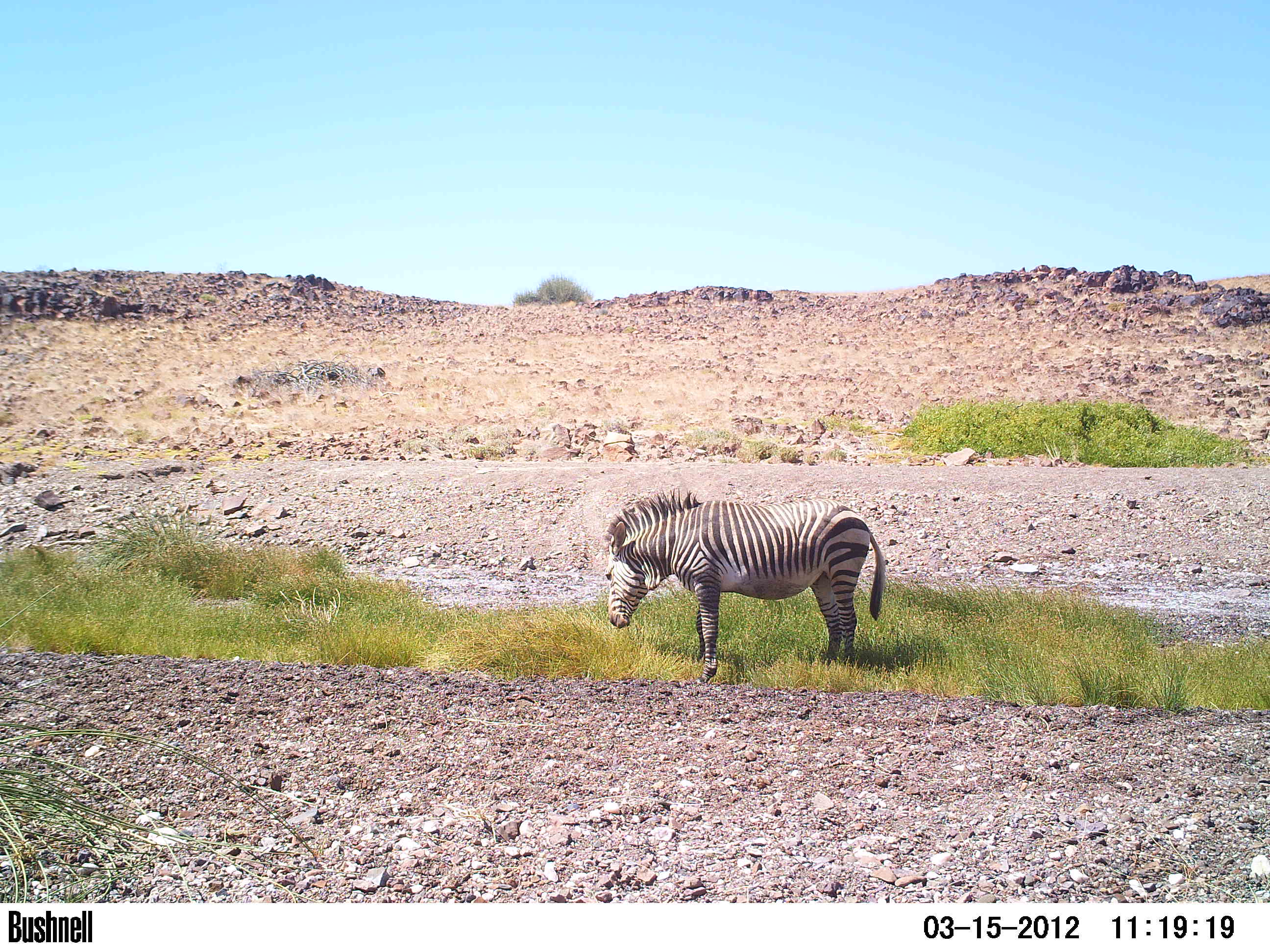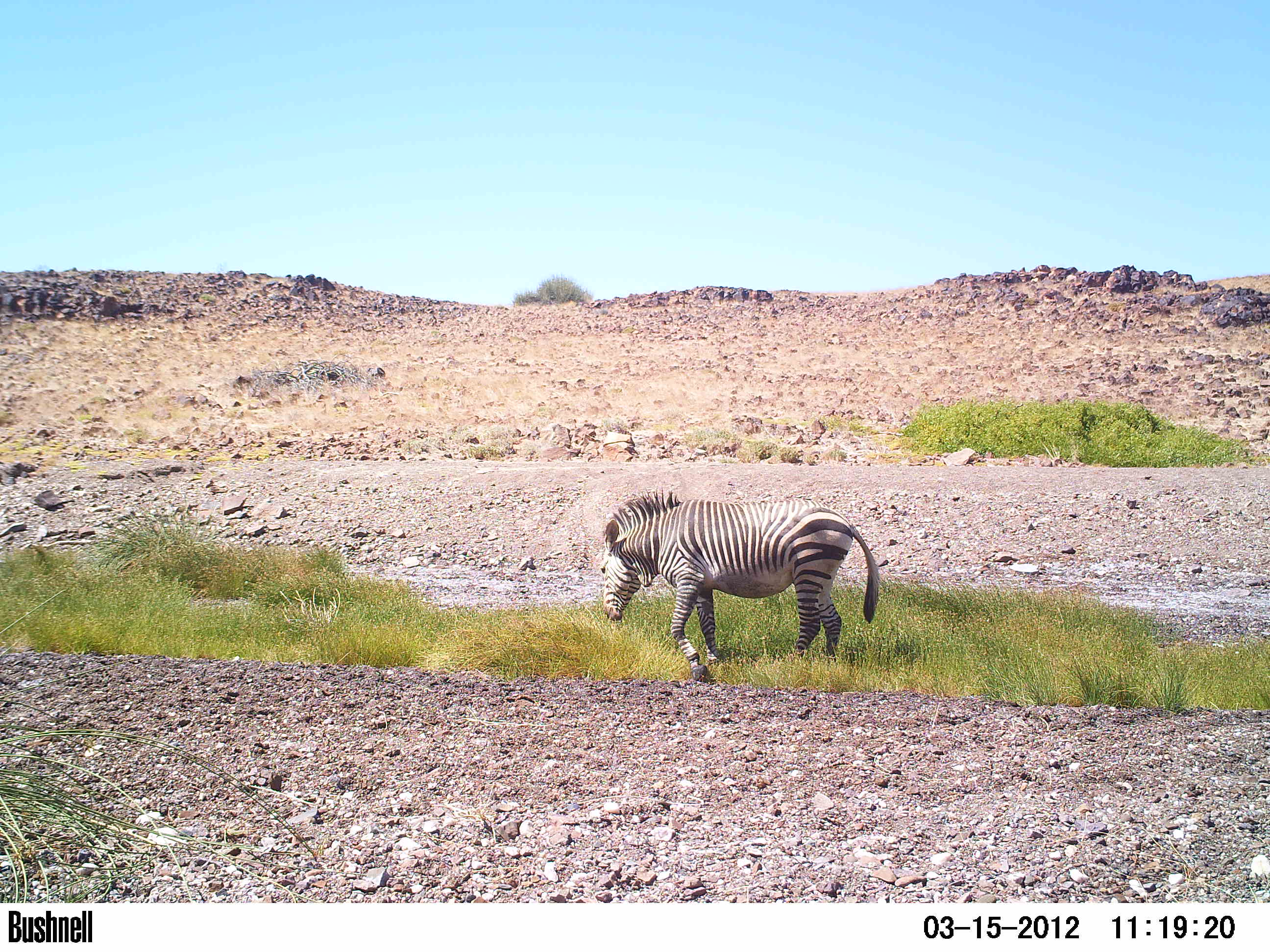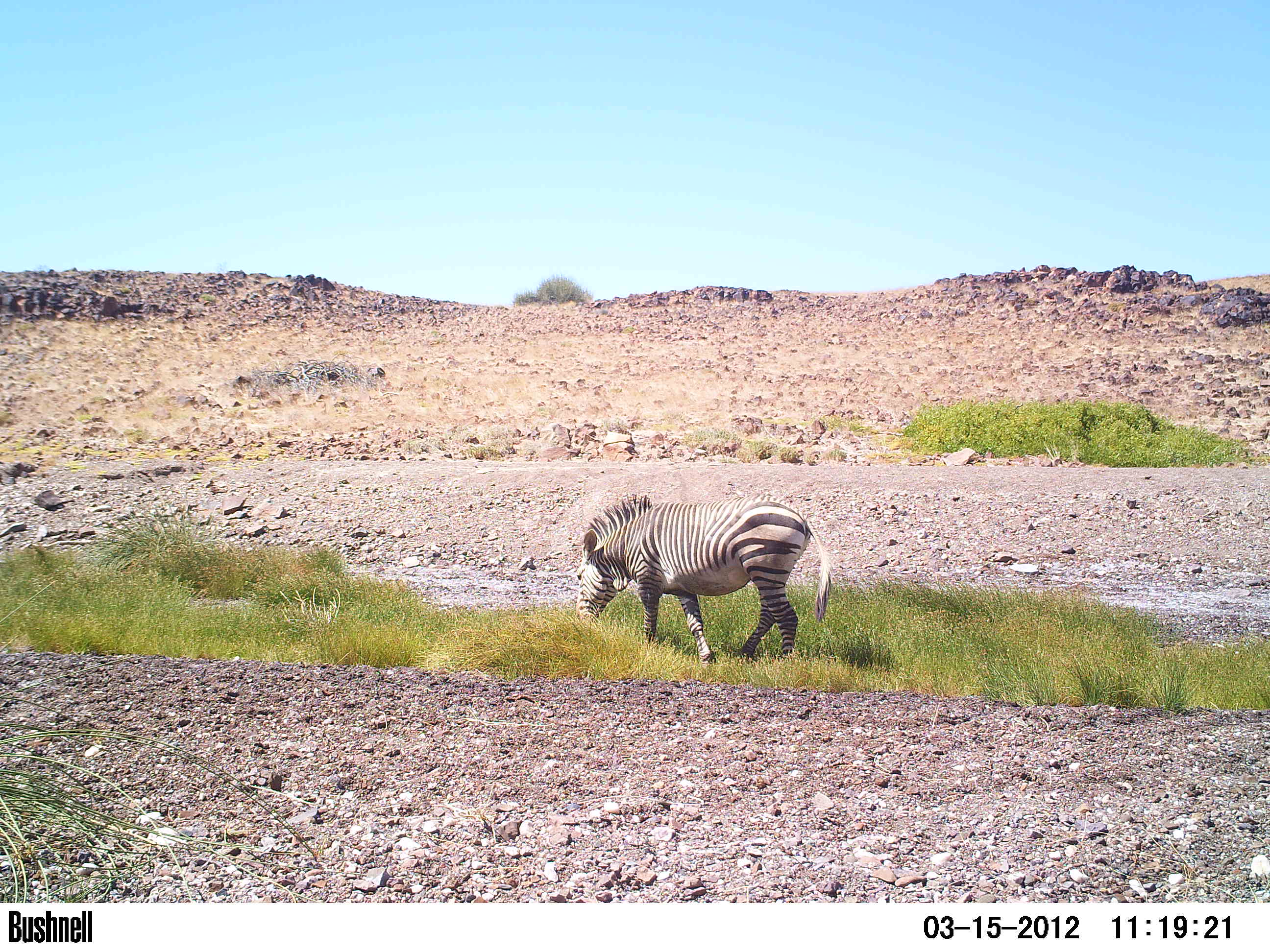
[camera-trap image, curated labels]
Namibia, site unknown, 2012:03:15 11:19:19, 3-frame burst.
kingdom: Animalia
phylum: Chordata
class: Mammalia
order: Perissodactyla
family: Equidae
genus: Equus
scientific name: Equus zebra hartmannae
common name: hartmann's mountain zebra